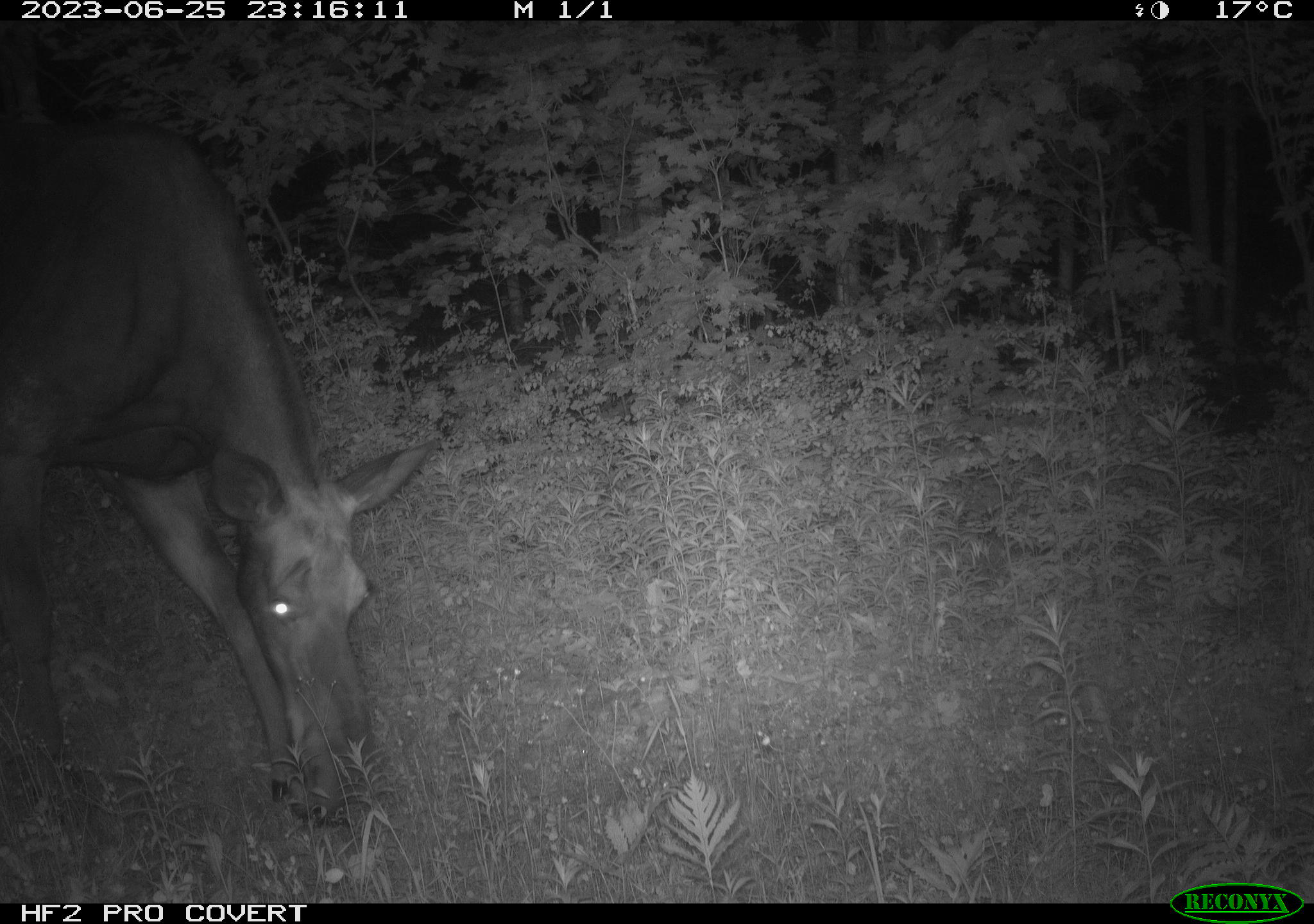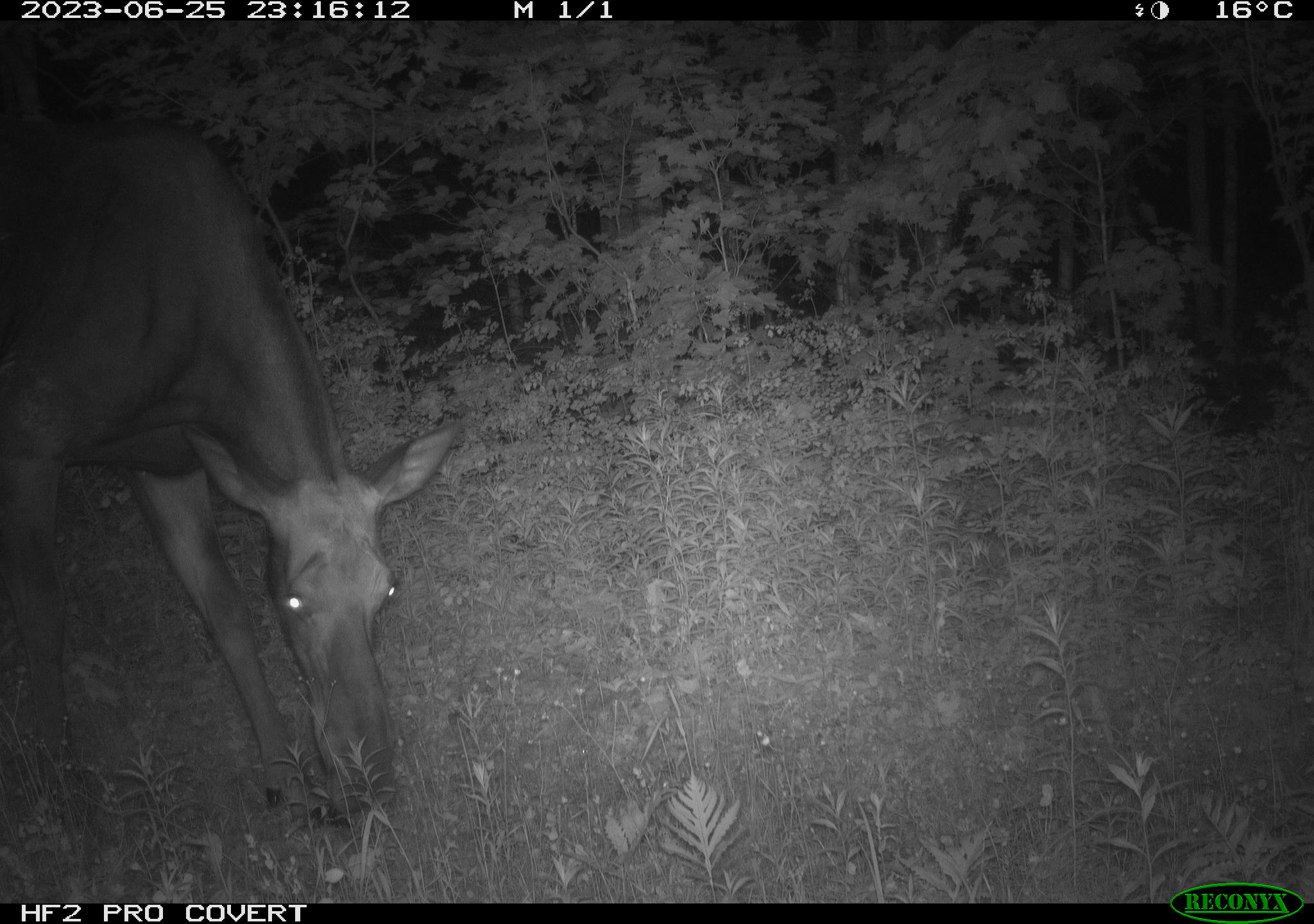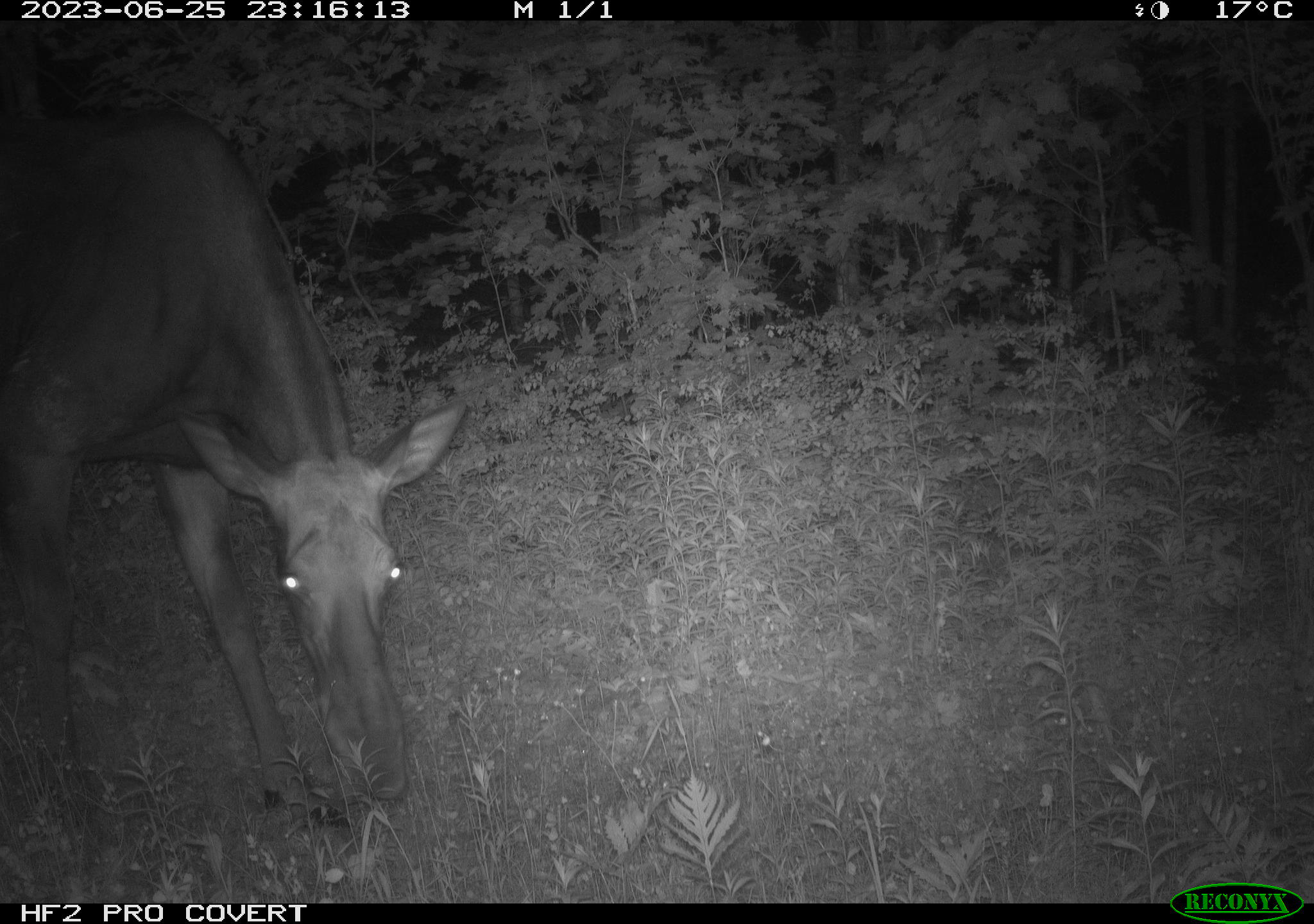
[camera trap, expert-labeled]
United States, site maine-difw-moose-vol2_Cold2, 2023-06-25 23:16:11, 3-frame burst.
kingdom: Animalia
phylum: Chordata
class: Mammalia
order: Artiodactyla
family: Cervidae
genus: Alces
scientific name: Alces alces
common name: moose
Moose (Alces alces).